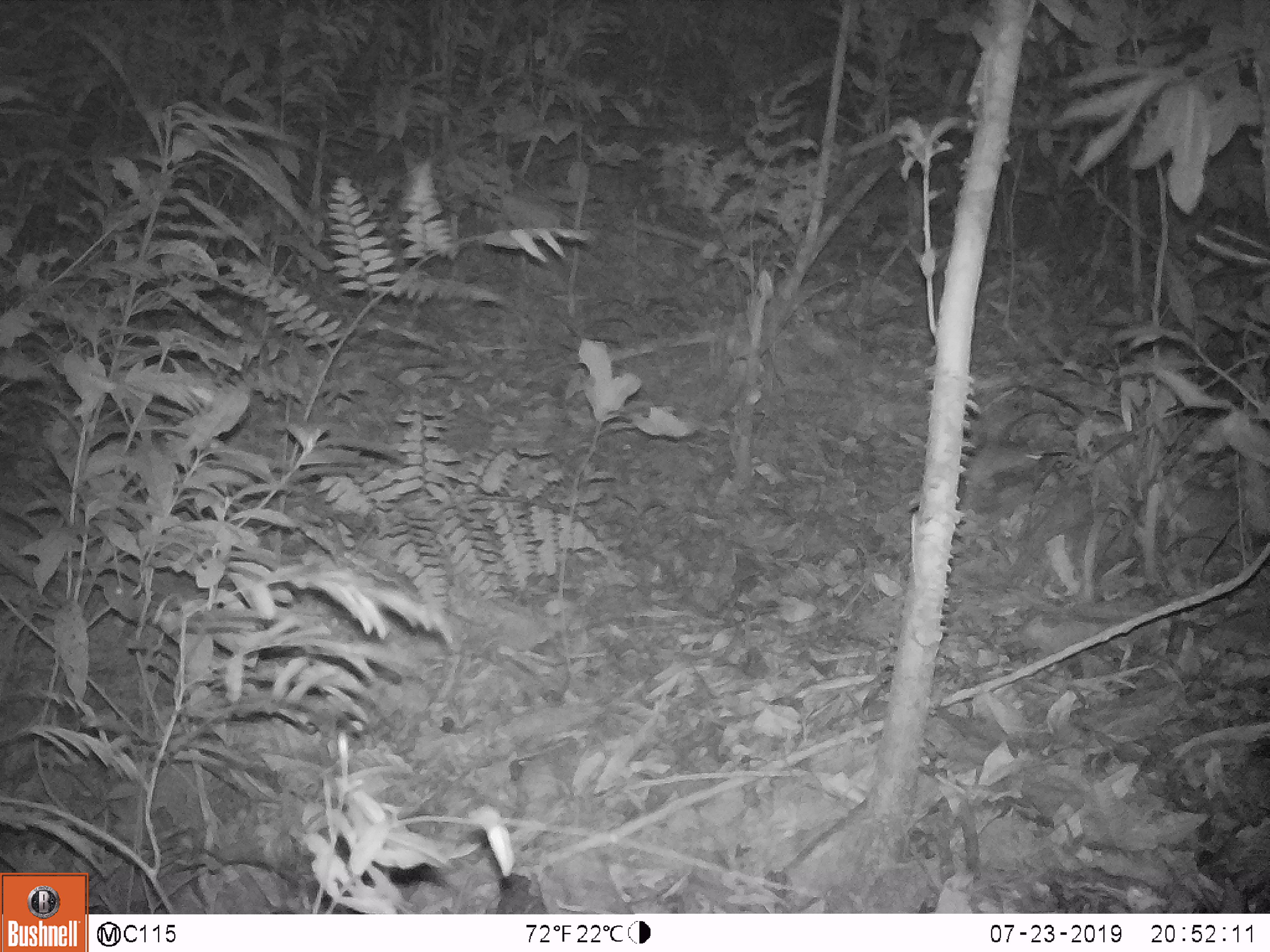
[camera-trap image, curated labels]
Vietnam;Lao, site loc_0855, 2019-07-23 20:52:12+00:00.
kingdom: Animalia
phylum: Chordata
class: Mammalia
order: Rodentia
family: Muridae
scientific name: Muridae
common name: old-world mice and rats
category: unidentified murid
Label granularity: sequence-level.